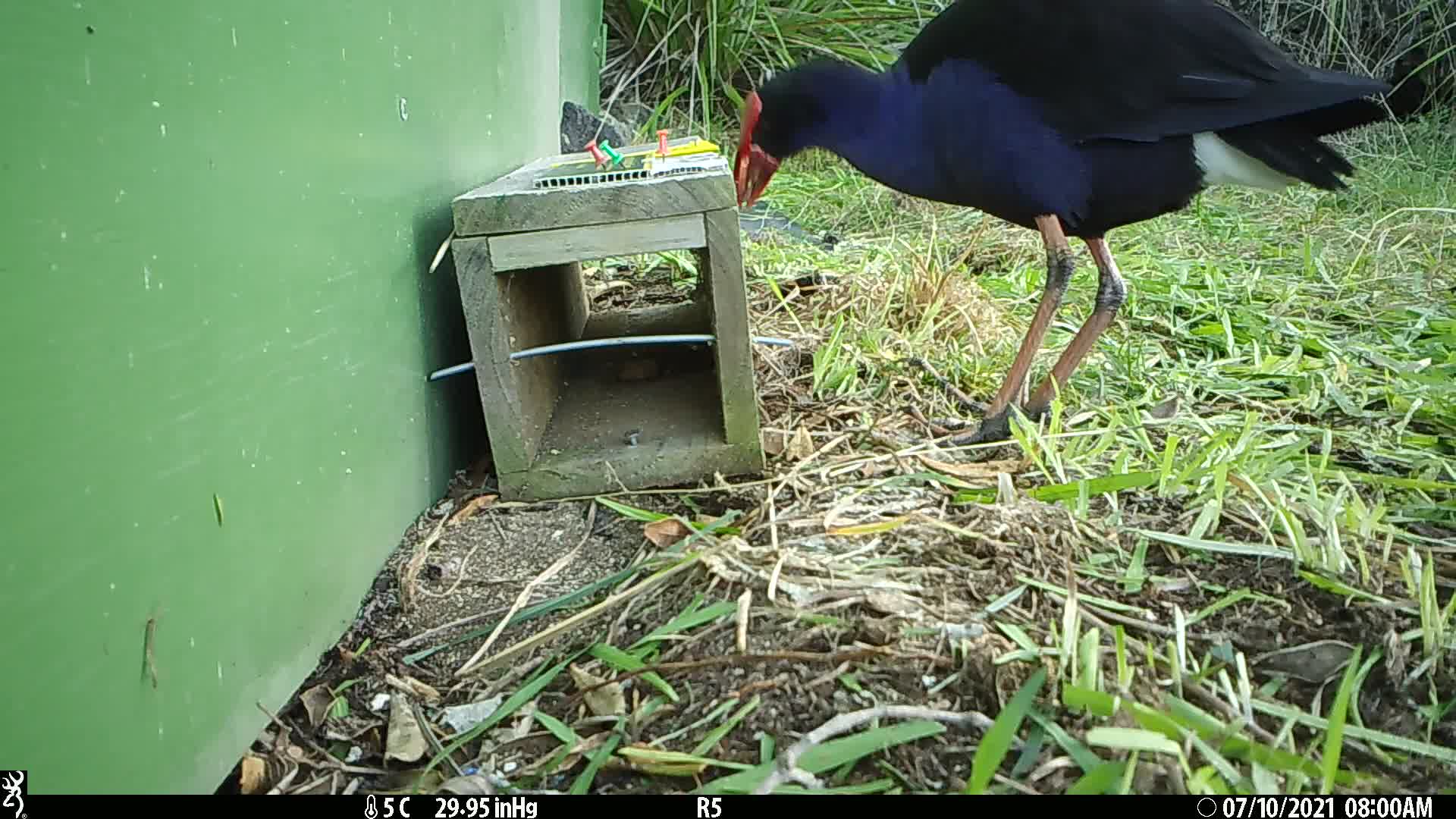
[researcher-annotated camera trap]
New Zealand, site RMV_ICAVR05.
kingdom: Animalia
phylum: Chordata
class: Aves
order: Gruiformes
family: Rallidae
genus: Porphyrio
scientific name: Porphyrio melanotus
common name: australasian swamphen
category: pukeko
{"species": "pukeko (australasian swamphen) (Porphyrio melanotus)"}